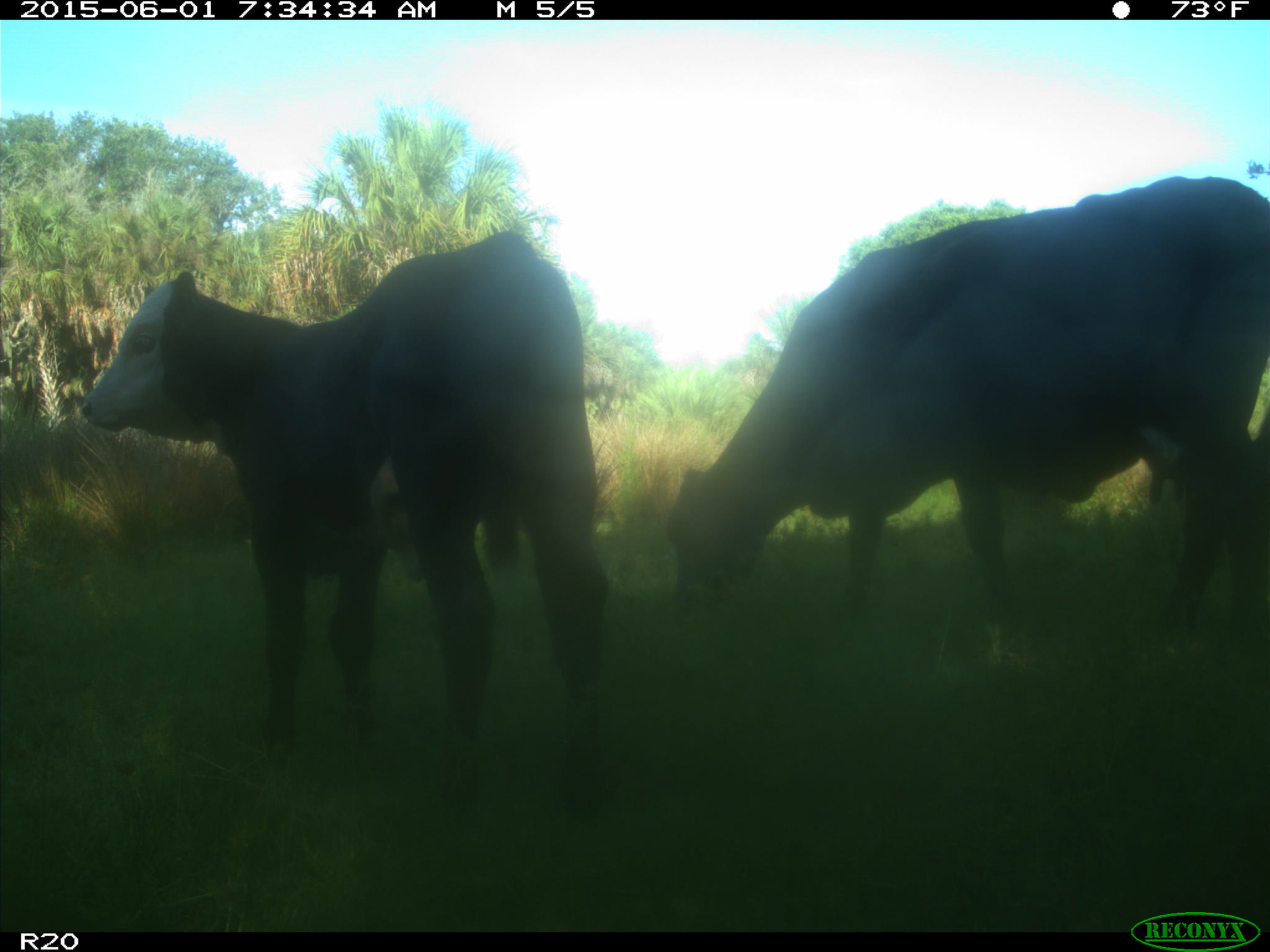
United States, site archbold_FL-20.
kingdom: Animalia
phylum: Chordata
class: Mammalia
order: Artiodactyla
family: Bovidae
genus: Bos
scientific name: Bos taurus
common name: domestic cow